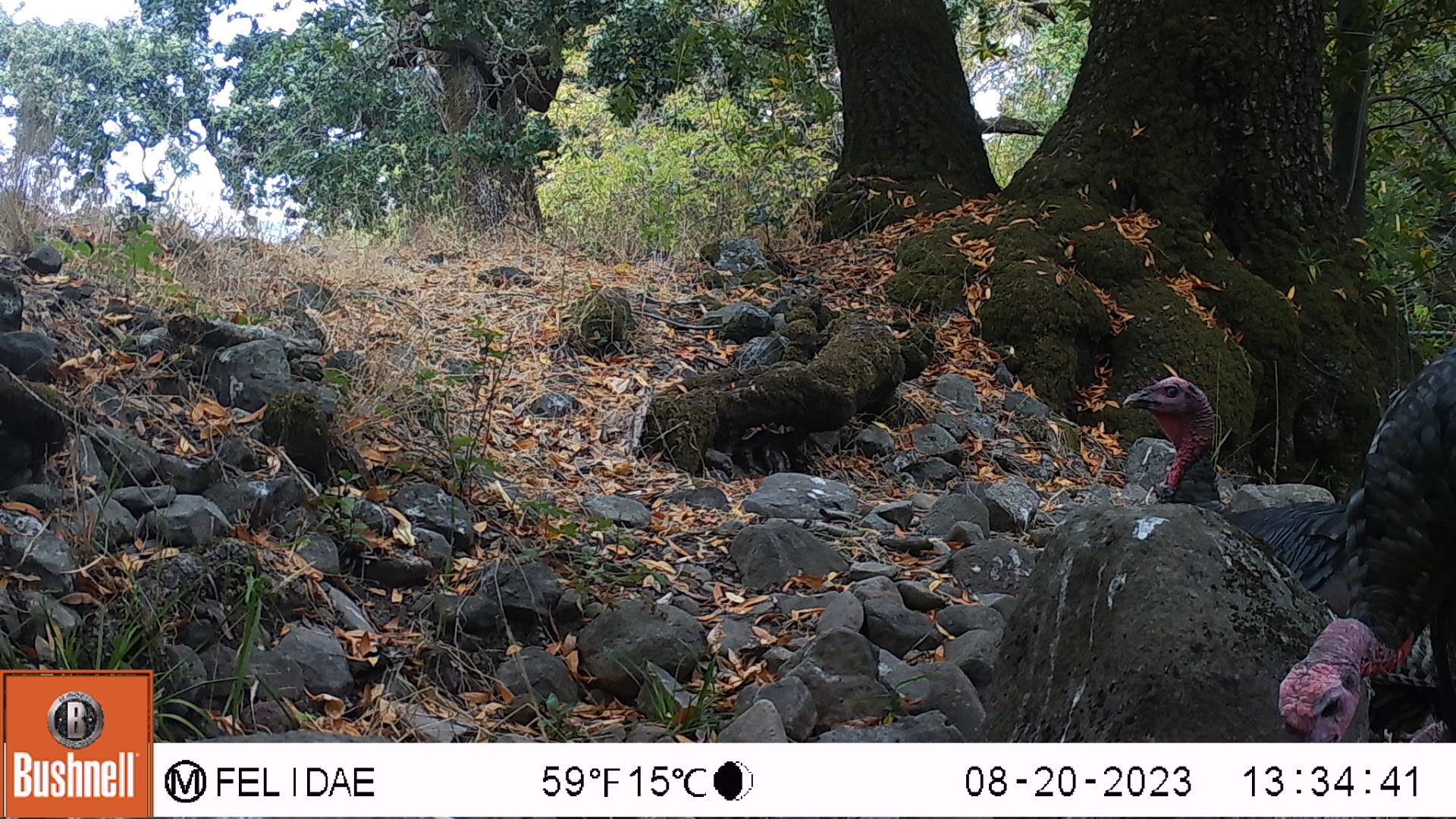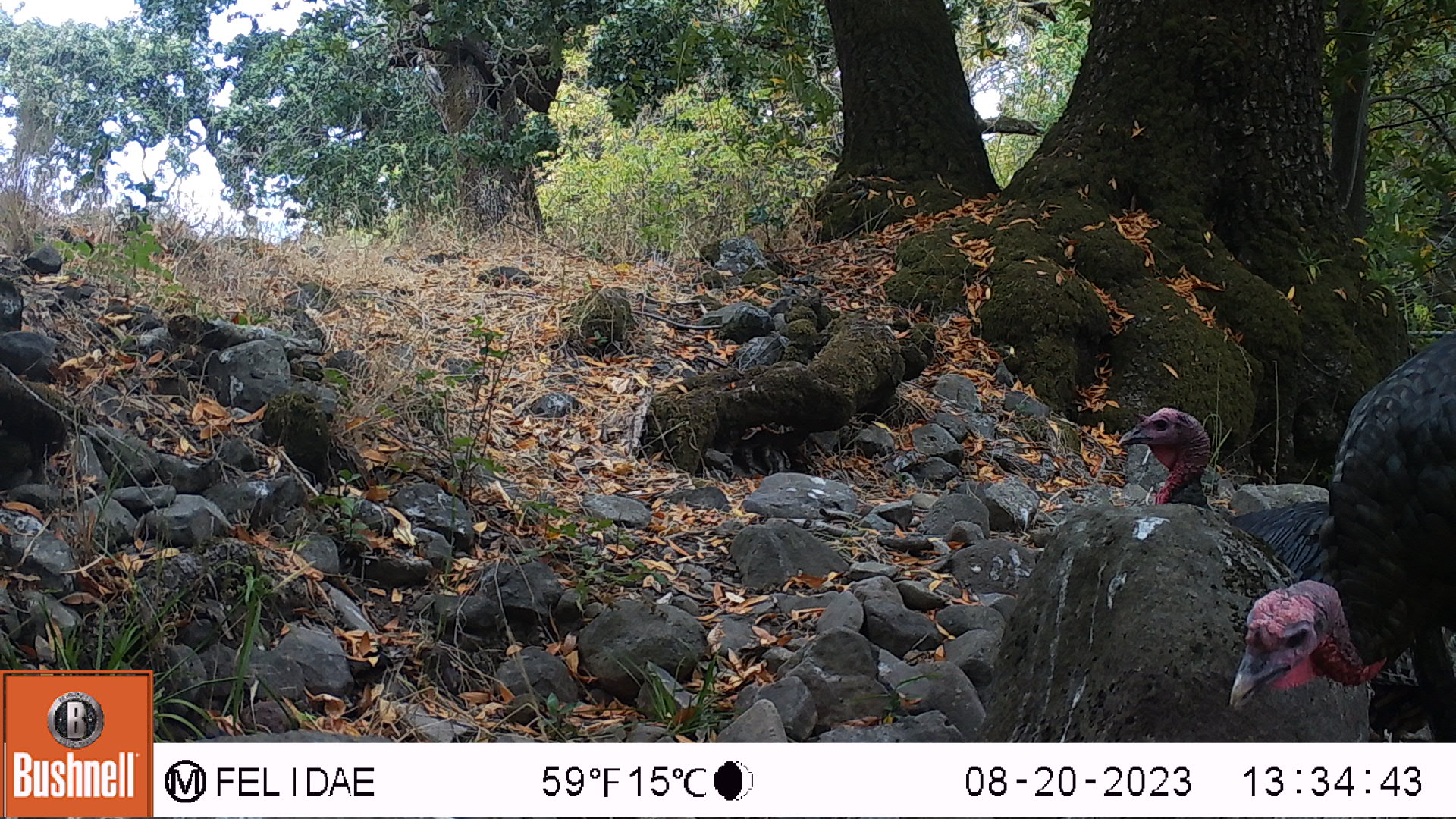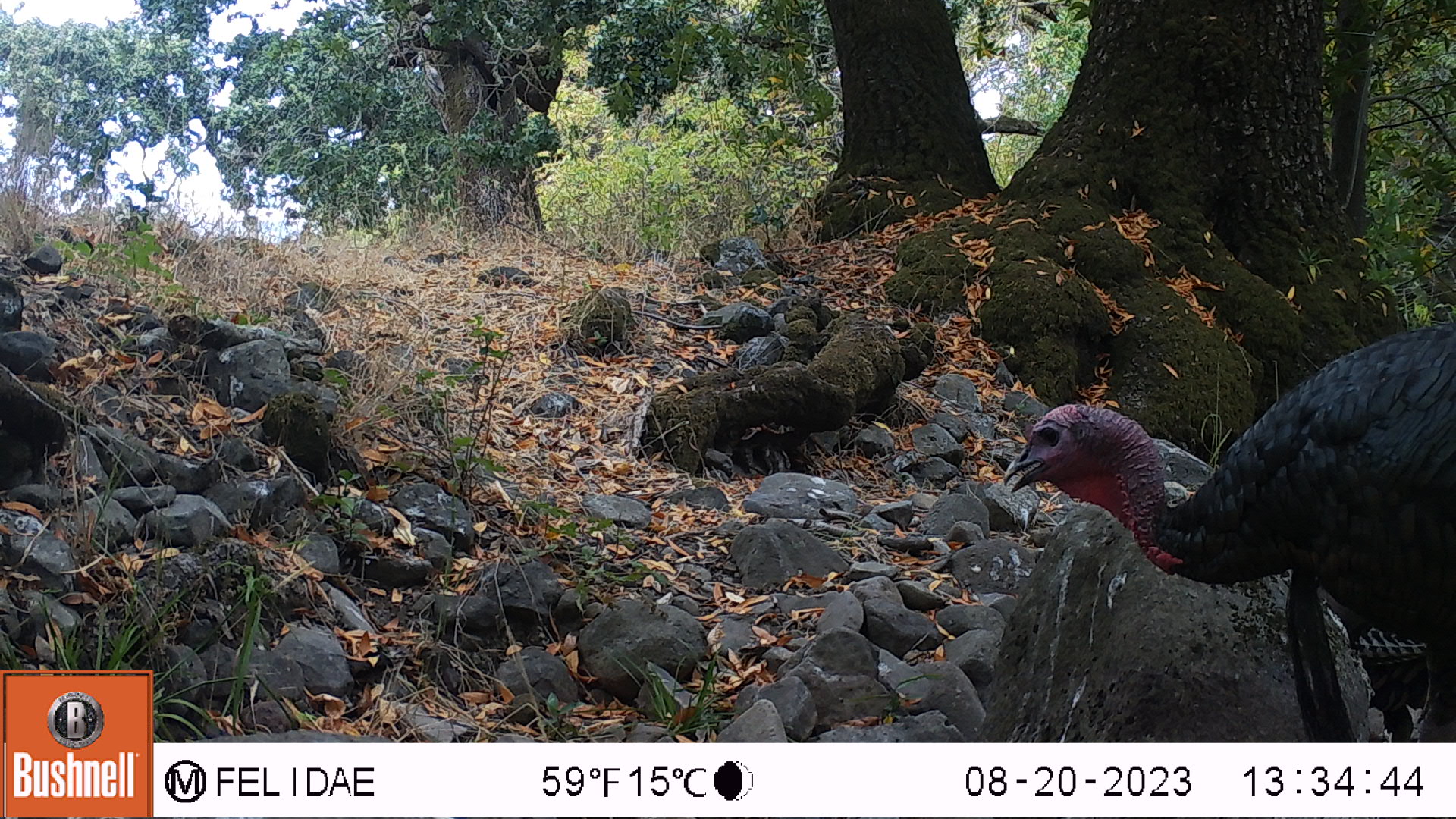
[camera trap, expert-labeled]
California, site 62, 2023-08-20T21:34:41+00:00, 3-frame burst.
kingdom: Animalia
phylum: Chordata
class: Aves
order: Galliformes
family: Phasianidae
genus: Meleagris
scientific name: Meleagris gallopavo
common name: turkey